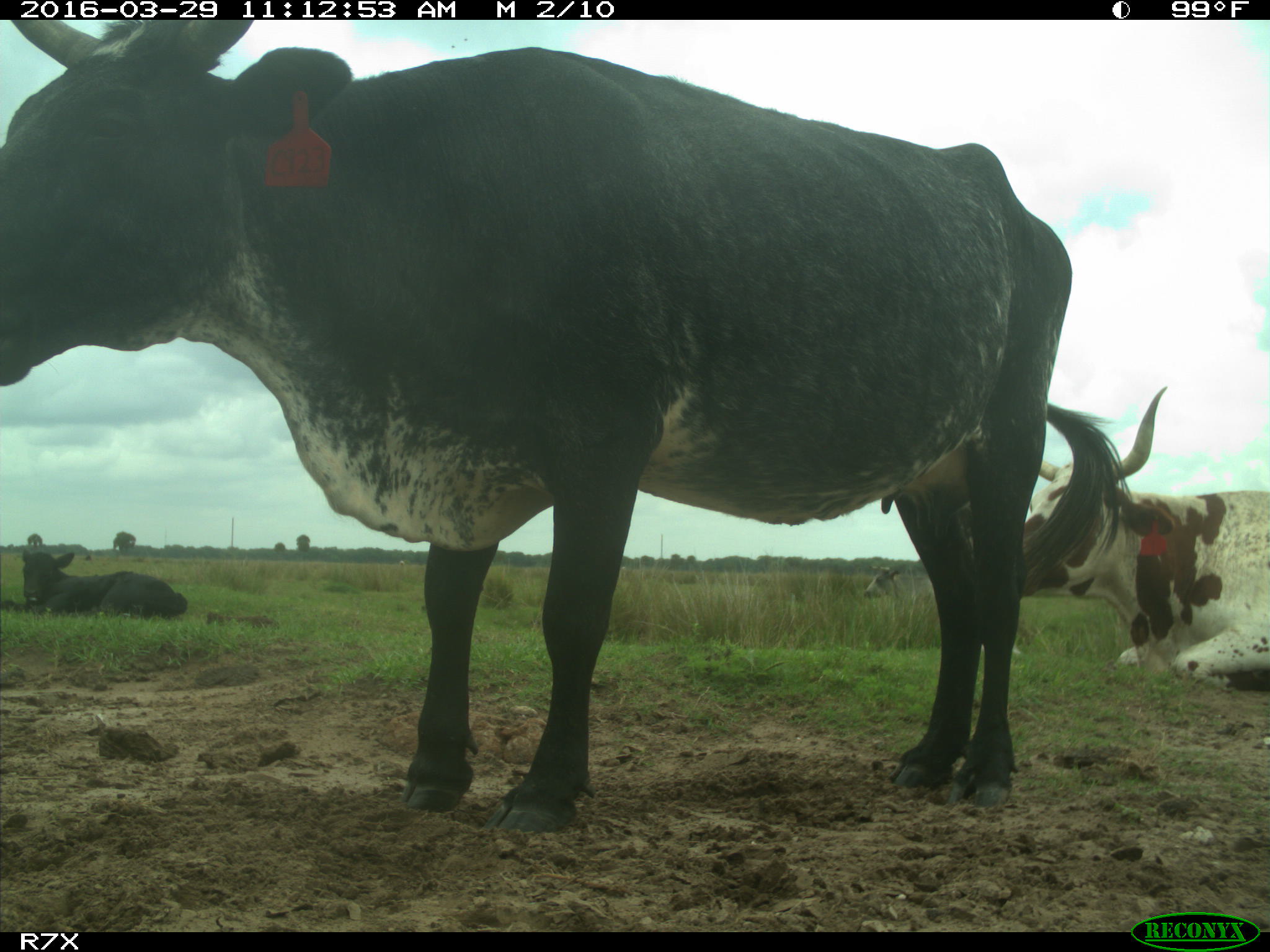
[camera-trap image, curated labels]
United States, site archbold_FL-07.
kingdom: Animalia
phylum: Chordata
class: Mammalia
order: Artiodactyla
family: Bovidae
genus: Bos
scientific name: Bos taurus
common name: domestic cow